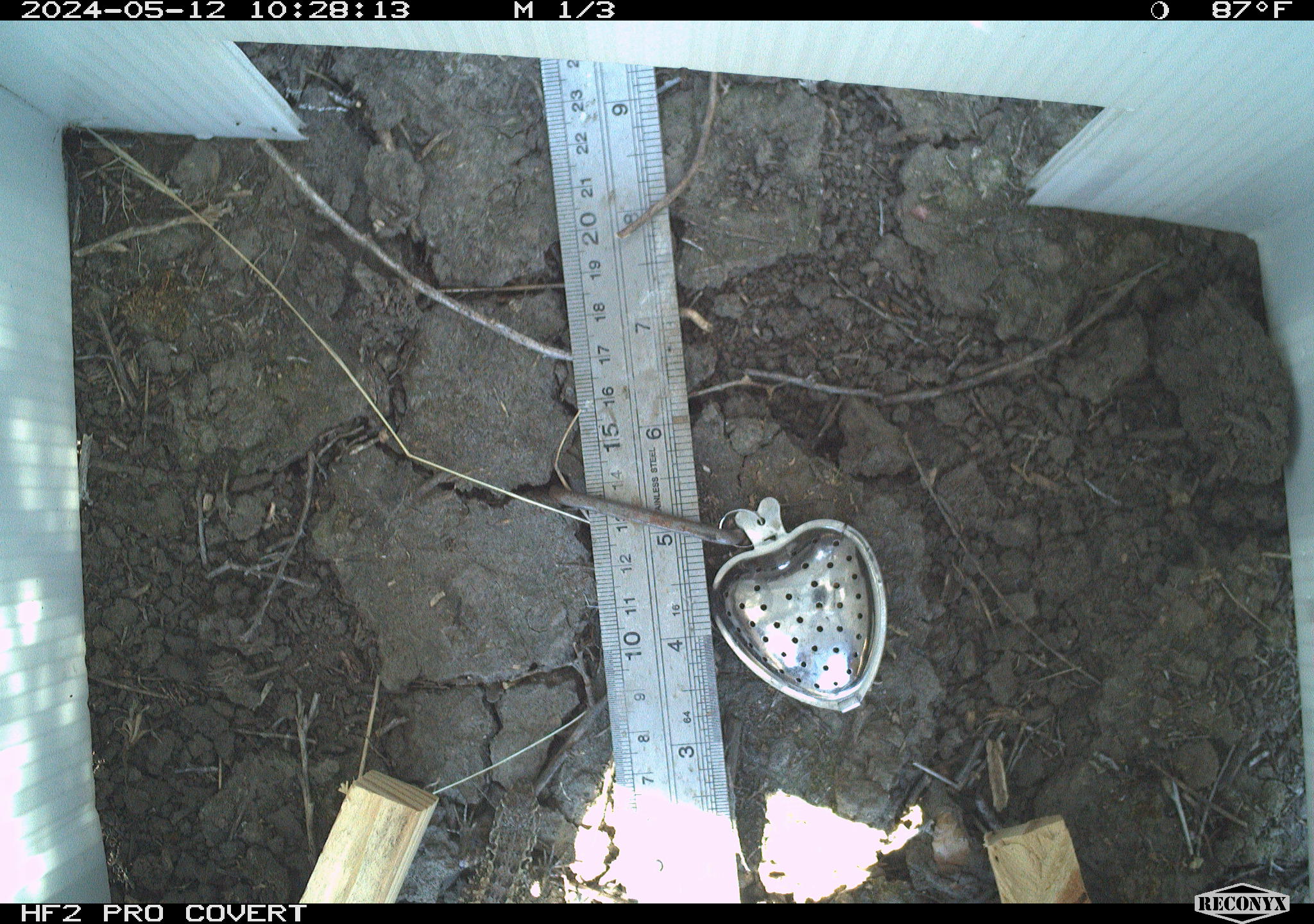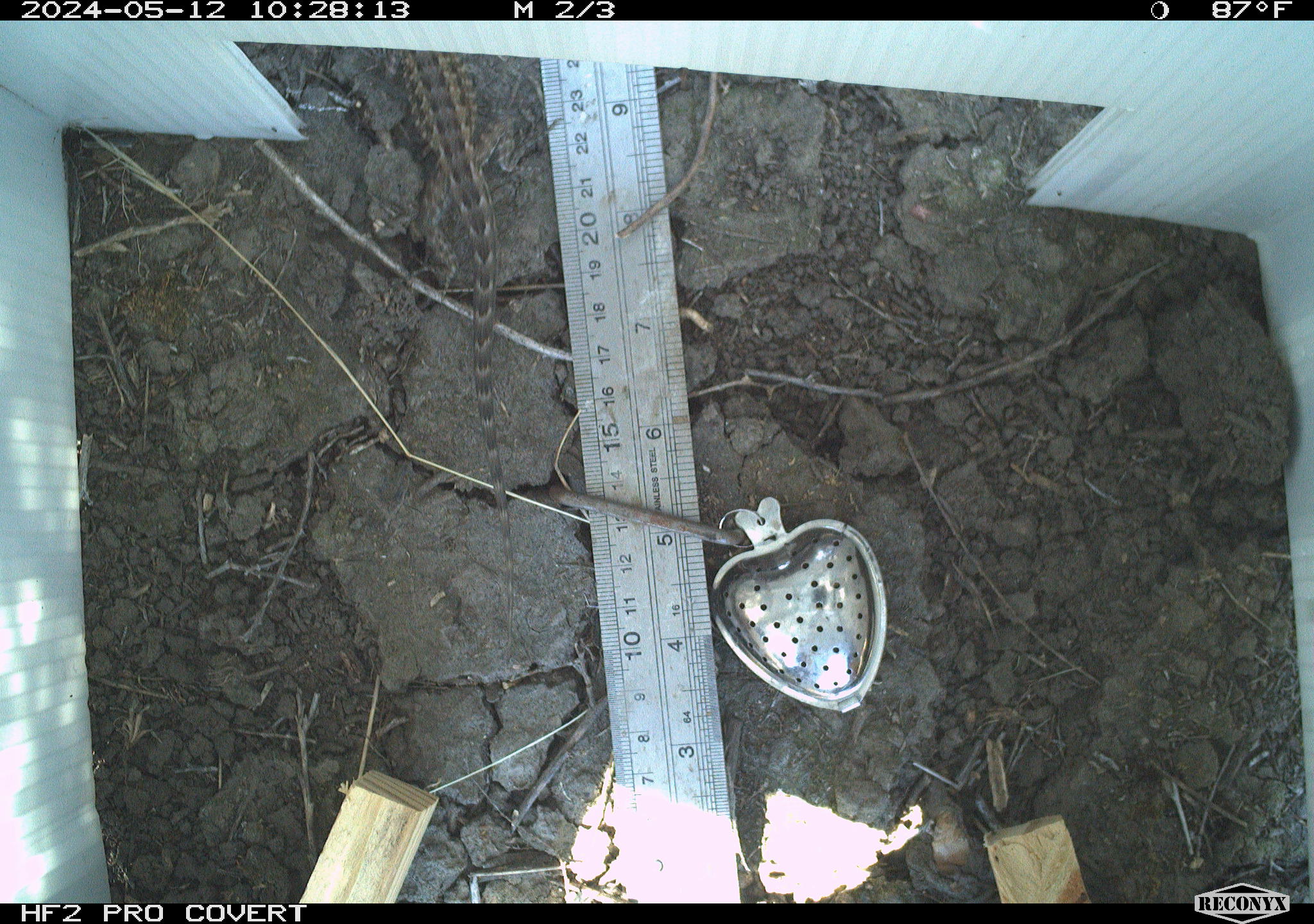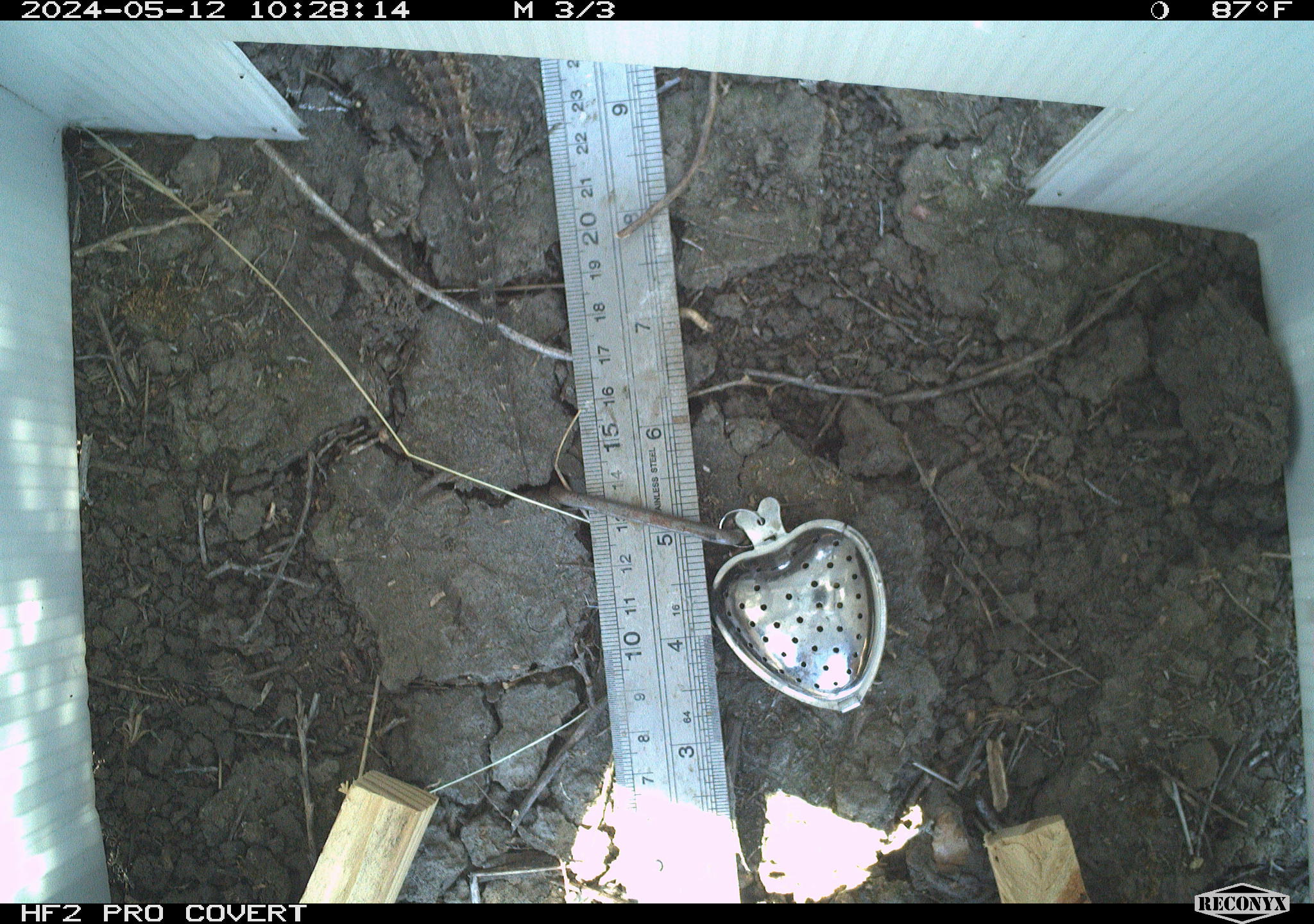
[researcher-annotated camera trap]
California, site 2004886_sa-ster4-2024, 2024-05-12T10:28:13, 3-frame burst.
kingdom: Animalia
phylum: Chordata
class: Reptilia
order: Squamata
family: Phrynosomatidae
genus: Uta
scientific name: Uta stansburiana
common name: common side-blotched lizard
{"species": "common side-blotched lizard (Uta stansburiana)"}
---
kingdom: Animalia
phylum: Chordata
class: Reptilia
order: Squamata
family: Phrynosomatidae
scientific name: Phrynosomatidae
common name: phrynosomatid lizards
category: phrynosomatidae family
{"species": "phrynosomatidae family (phrynosomatid lizards) (Phrynosomatidae)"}